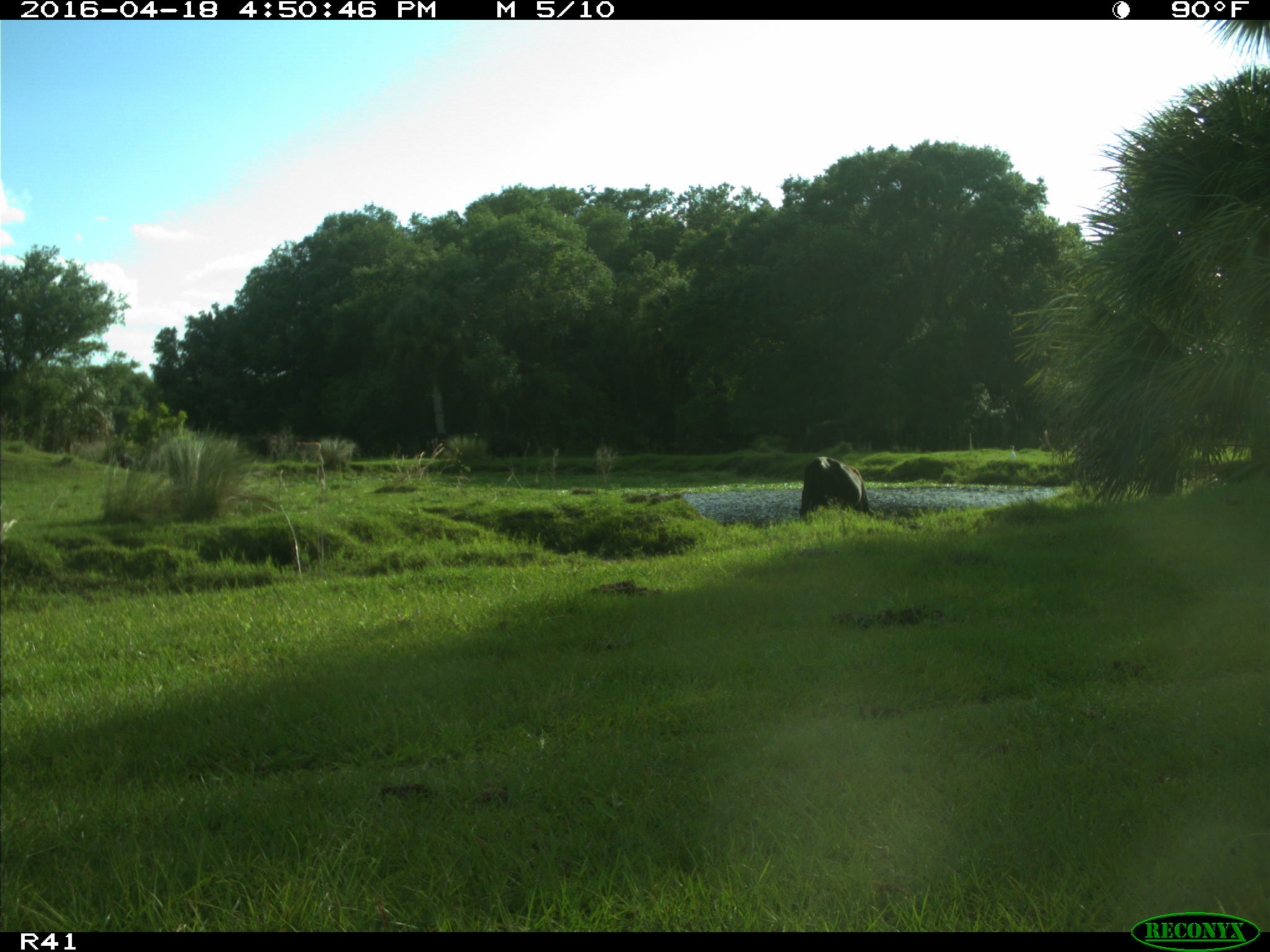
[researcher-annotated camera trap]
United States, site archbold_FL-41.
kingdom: Animalia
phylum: Chordata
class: Mammalia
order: Artiodactyla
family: Bovidae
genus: Bos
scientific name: Bos taurus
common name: domestic cow